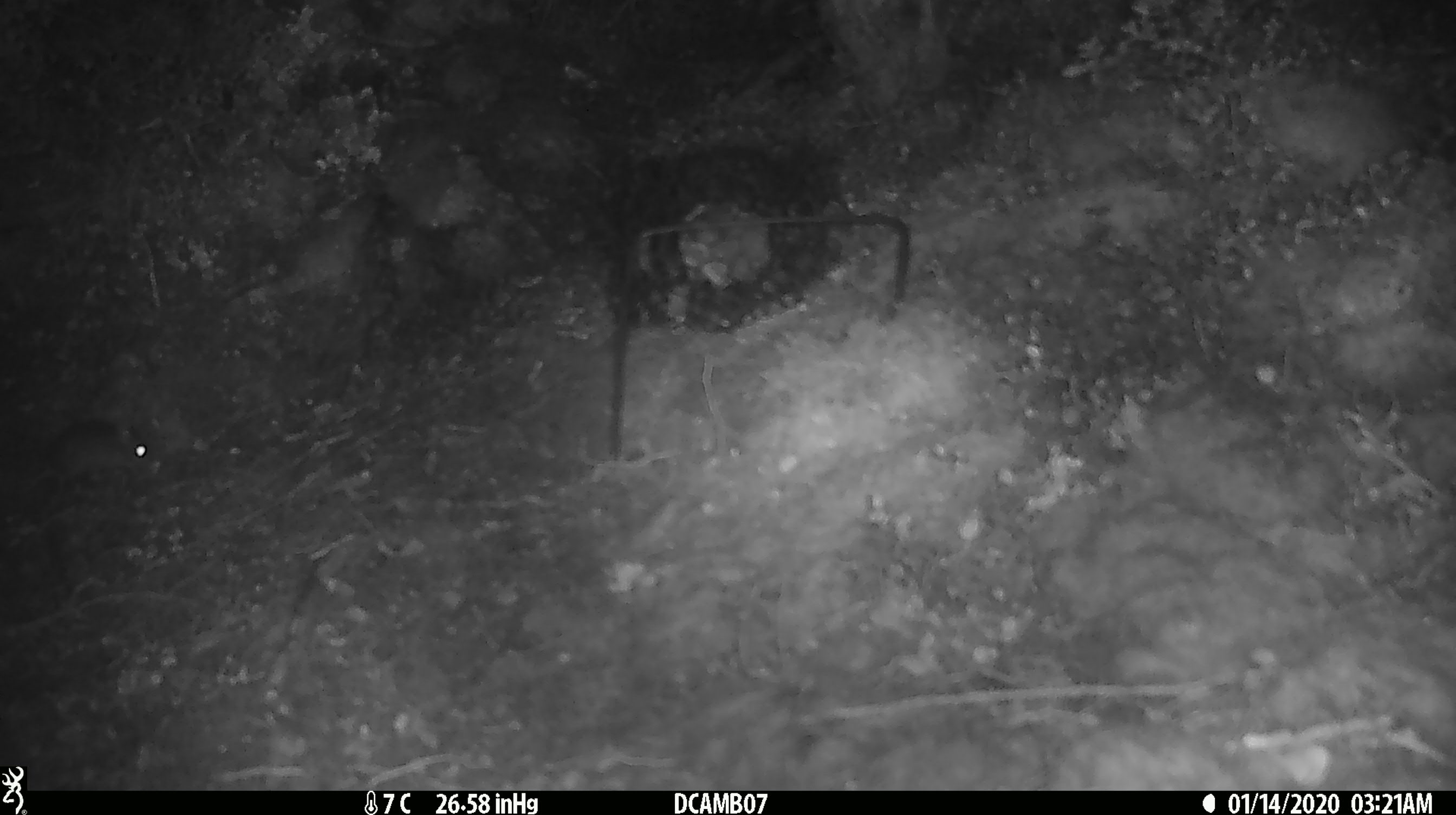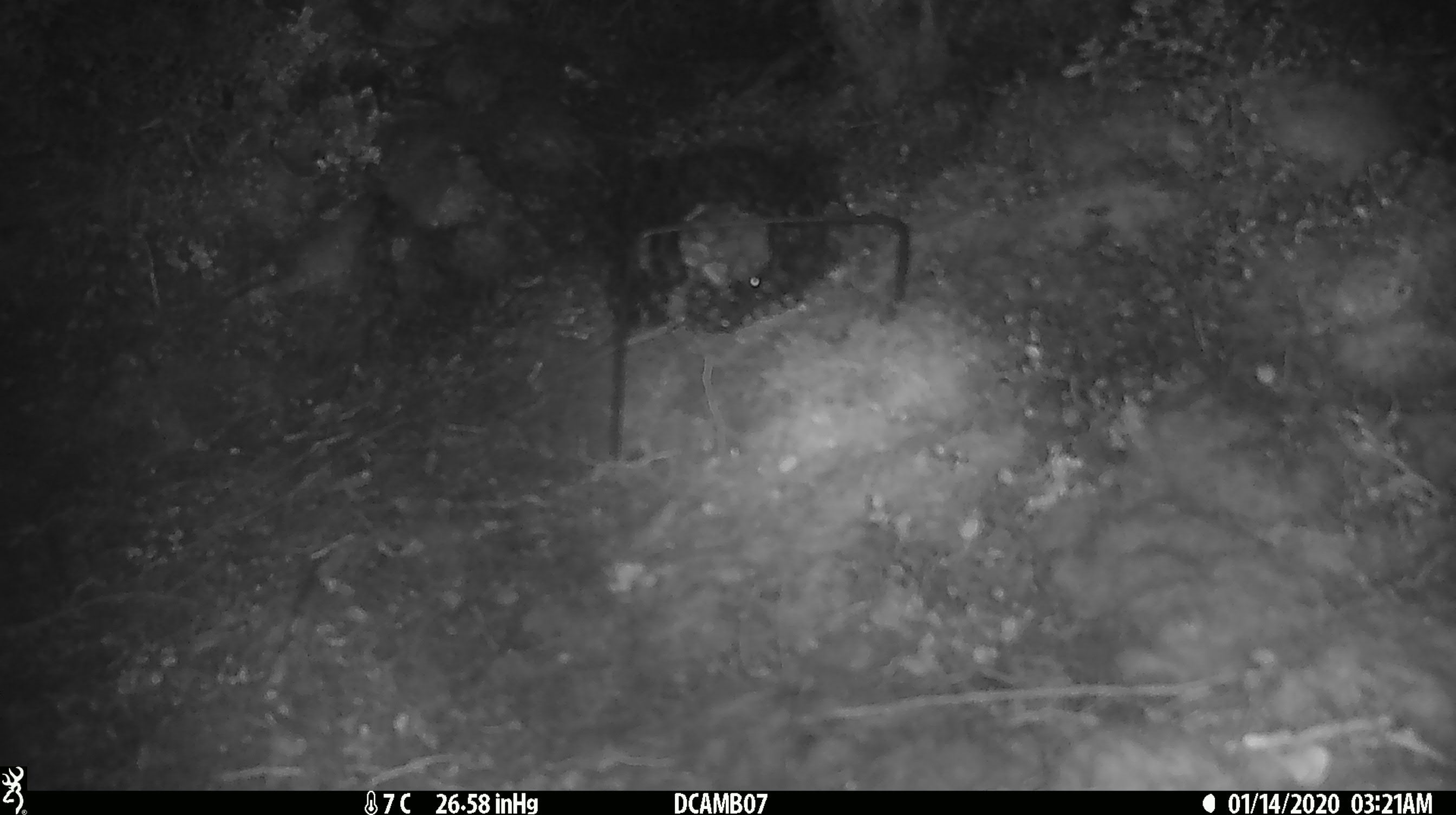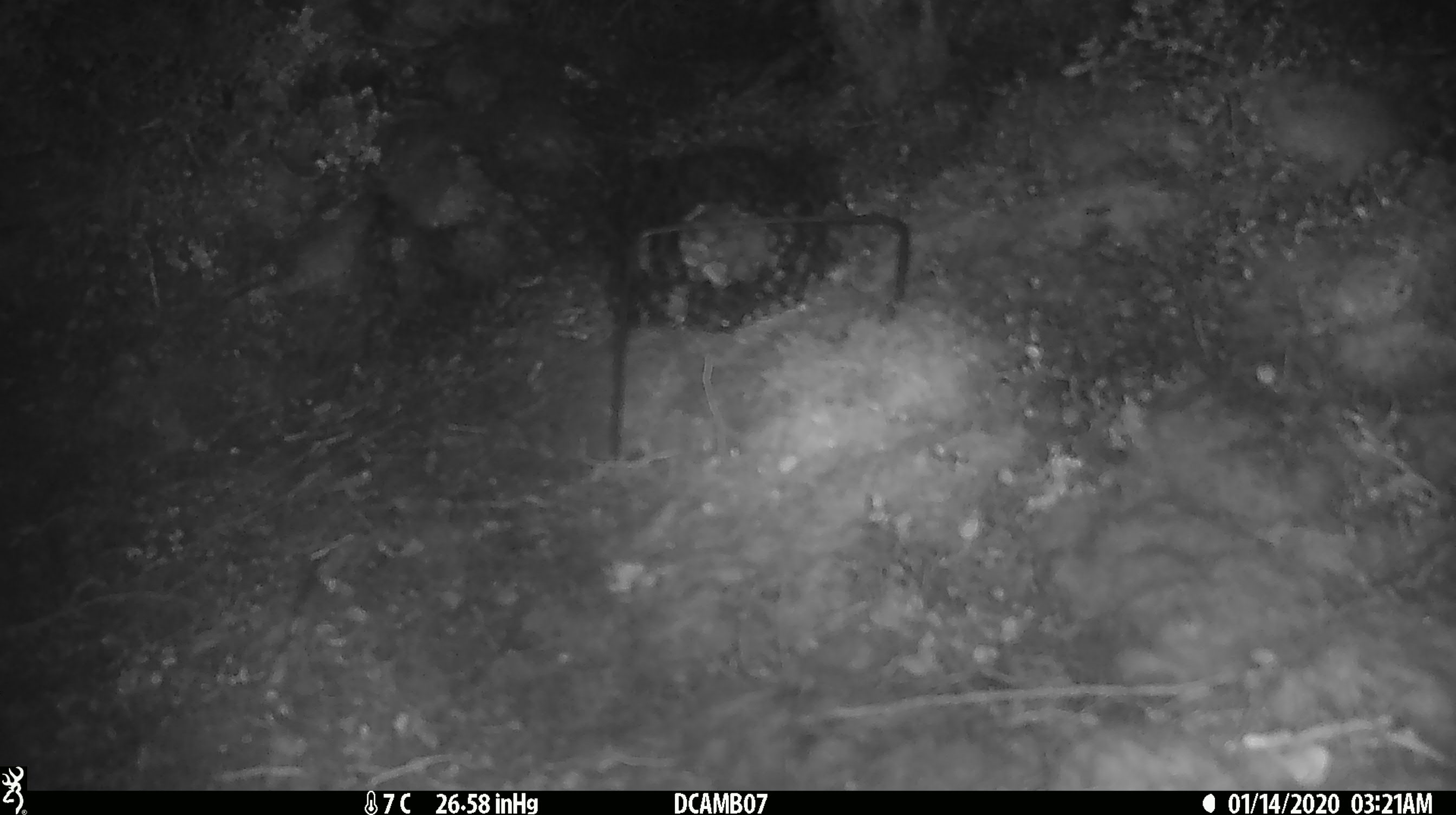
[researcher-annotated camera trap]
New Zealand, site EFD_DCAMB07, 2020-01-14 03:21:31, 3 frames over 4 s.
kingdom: Animalia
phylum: Chordata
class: Mammalia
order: Rodentia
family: Muridae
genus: Mus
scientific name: Mus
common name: mouse